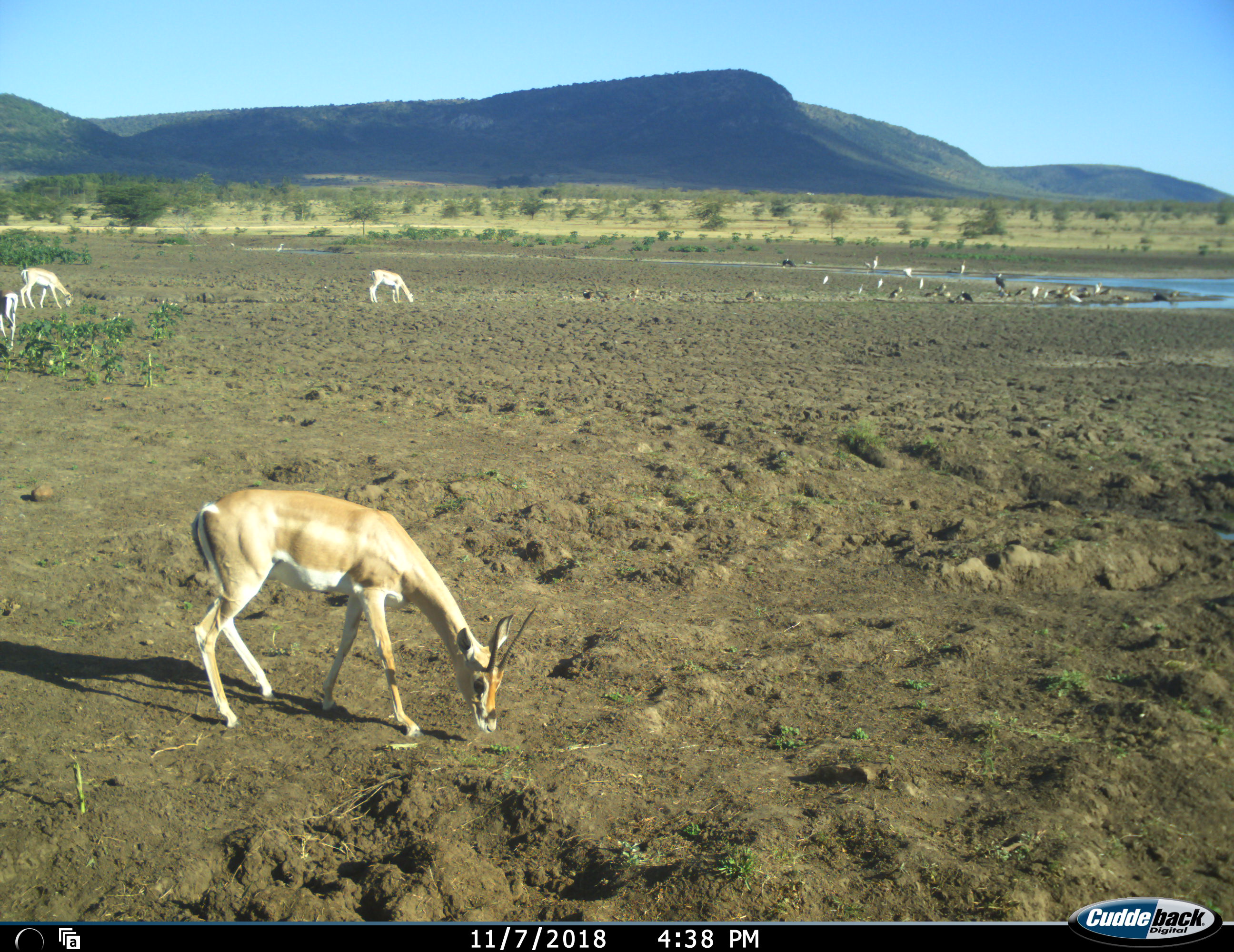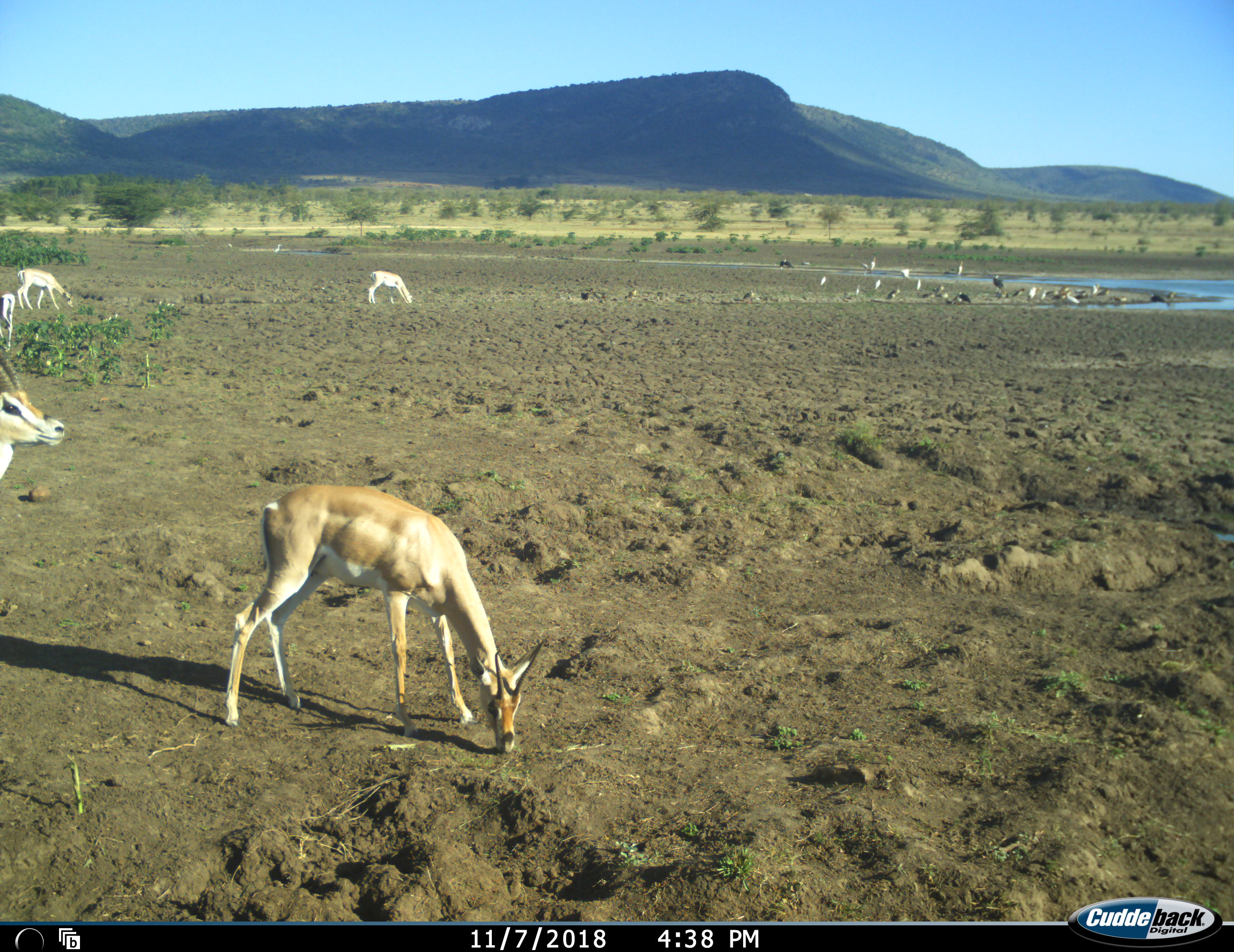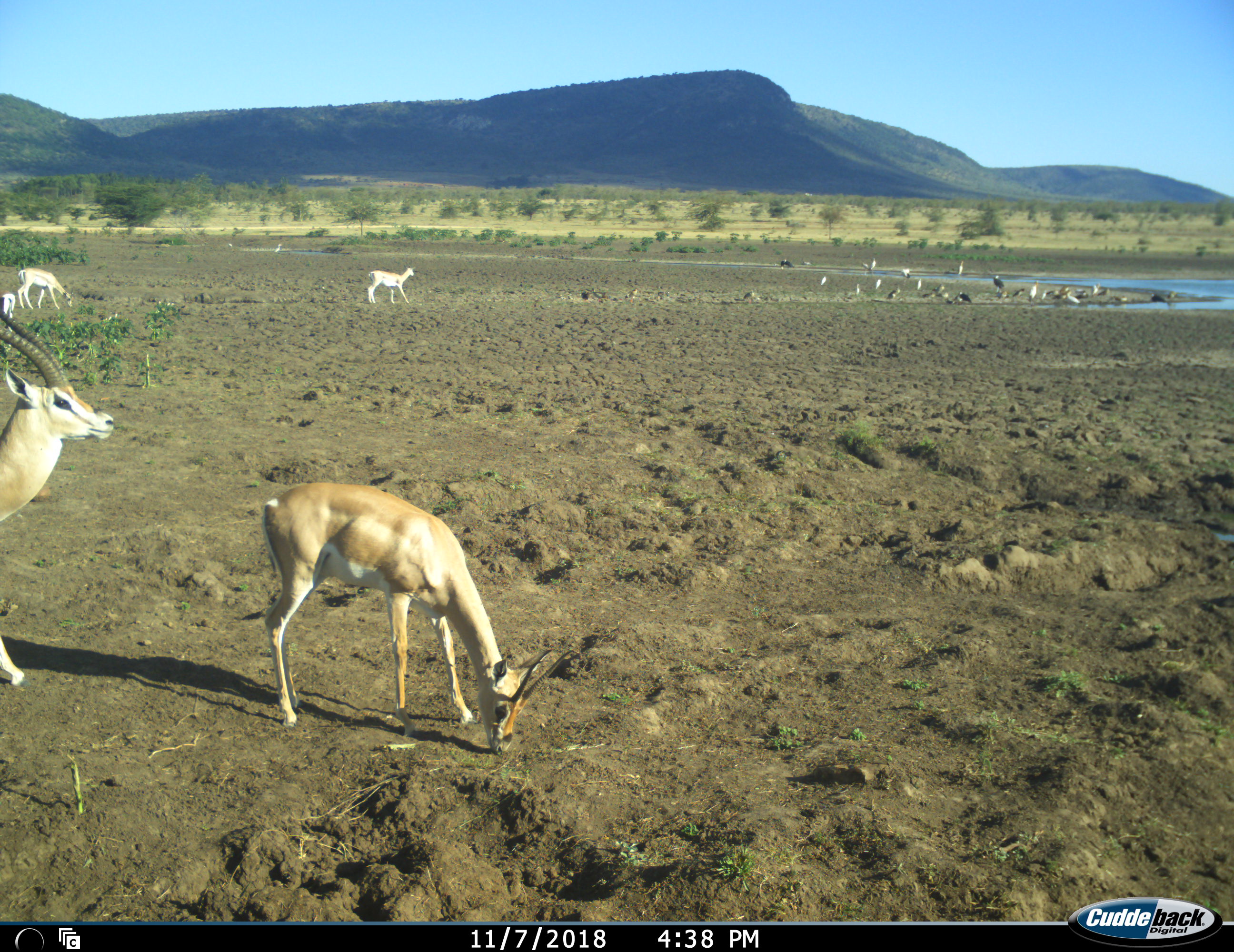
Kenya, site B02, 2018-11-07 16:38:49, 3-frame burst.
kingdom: Animalia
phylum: Chordata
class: Aves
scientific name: Aves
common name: bird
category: birdother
Birdother (bird) (Aves), count 11-50. Behavior (volunteer vote fractions): standing 71%, resting 0%, moving 29%, interacting 0%. Young present (vote fraction): 0%. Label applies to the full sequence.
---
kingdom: Animalia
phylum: Chordata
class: Mammalia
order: Artiodactyla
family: Bovidae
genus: Nanger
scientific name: Nanger granti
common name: grant's gazelle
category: gazellegrants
Gazellegrants (grant's gazelle) (Nanger granti), count 5. Behavior (volunteer vote fractions): standing 50%, resting 0%, moving 50%, interacting 12%. Young present (vote fraction): 25%. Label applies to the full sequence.